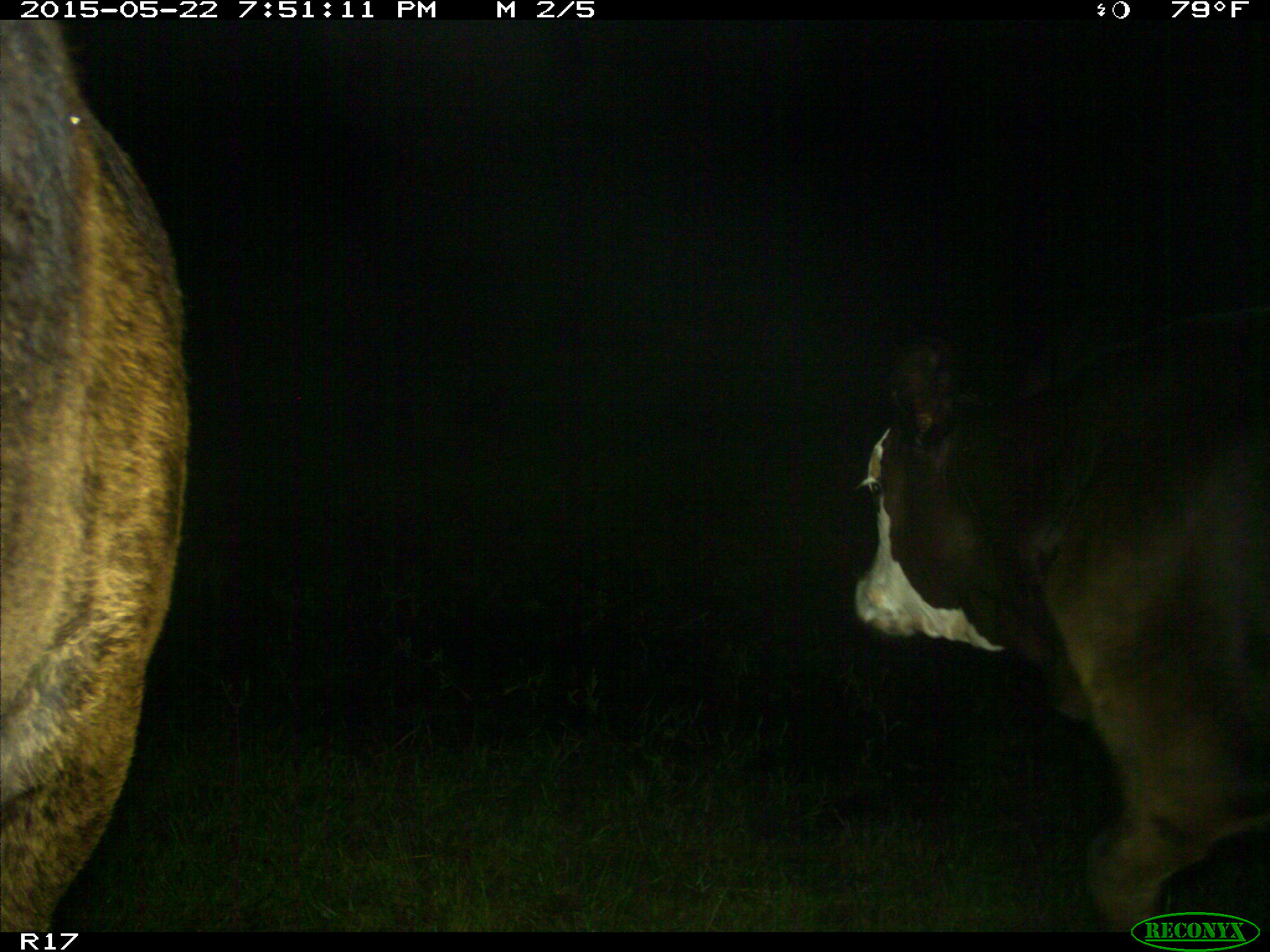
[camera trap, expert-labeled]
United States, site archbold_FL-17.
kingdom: Animalia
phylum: Chordata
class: Mammalia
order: Artiodactyla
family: Bovidae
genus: Bos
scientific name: Bos taurus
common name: domestic cow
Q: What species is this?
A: Bos taurus (domestic cow).